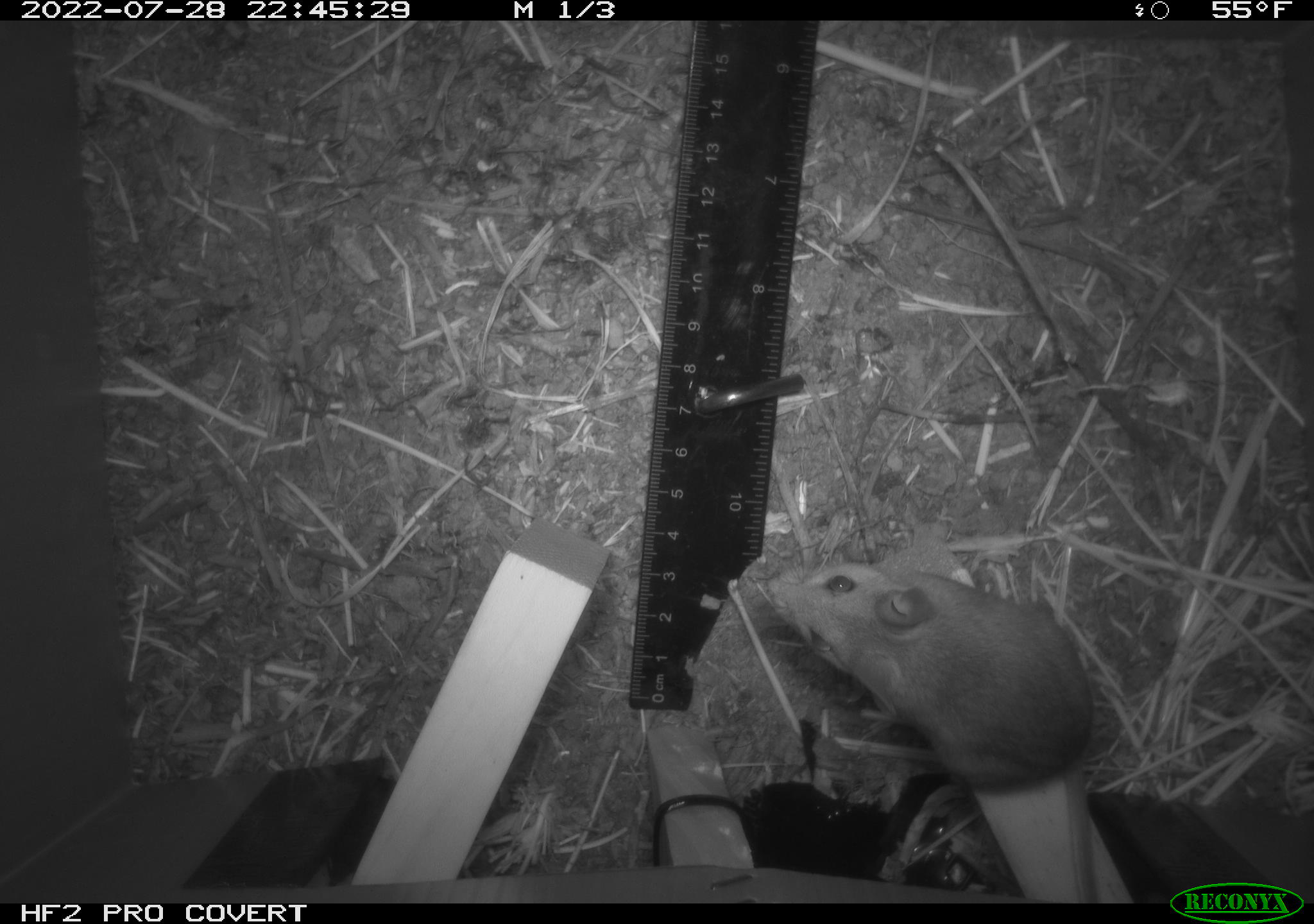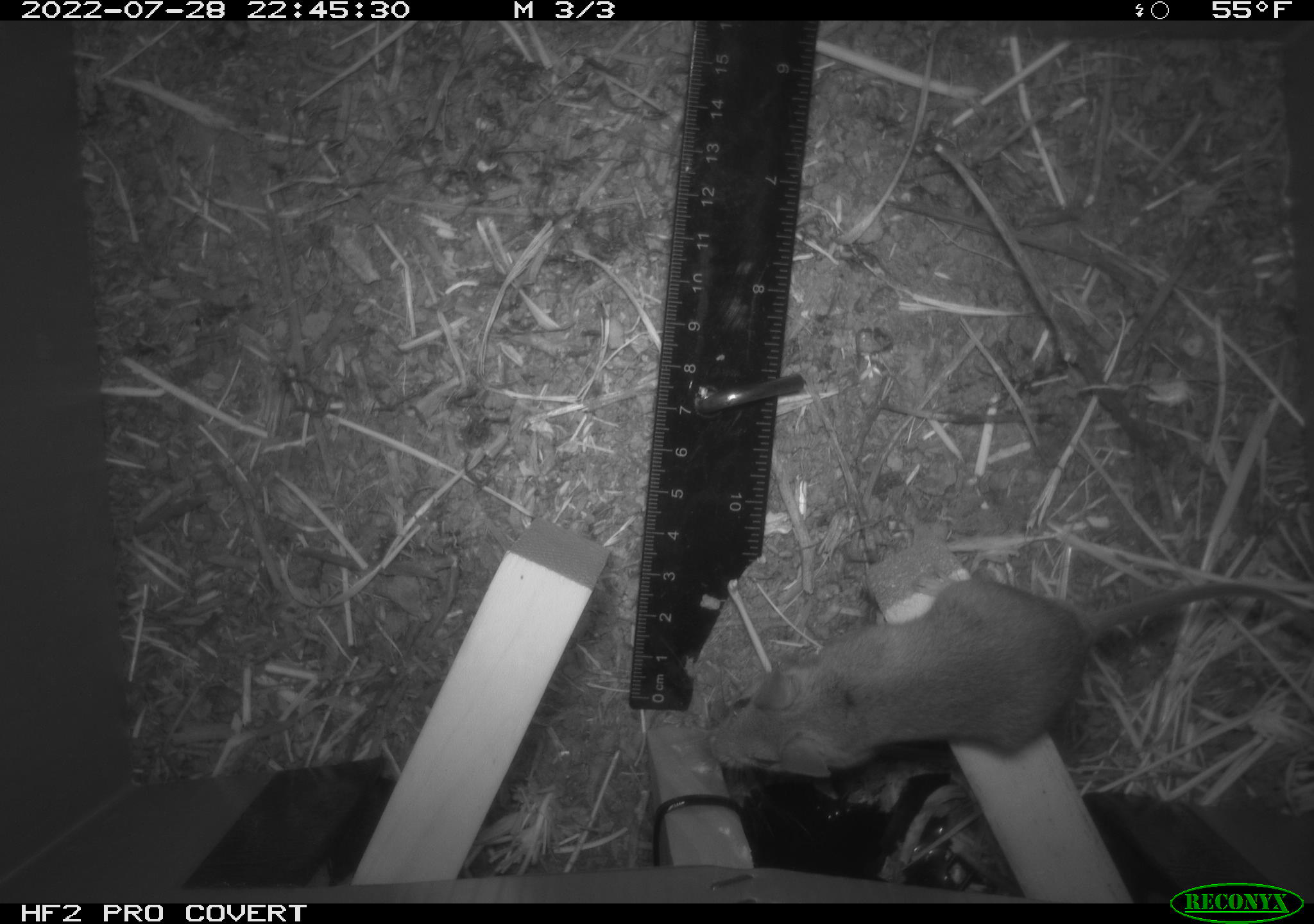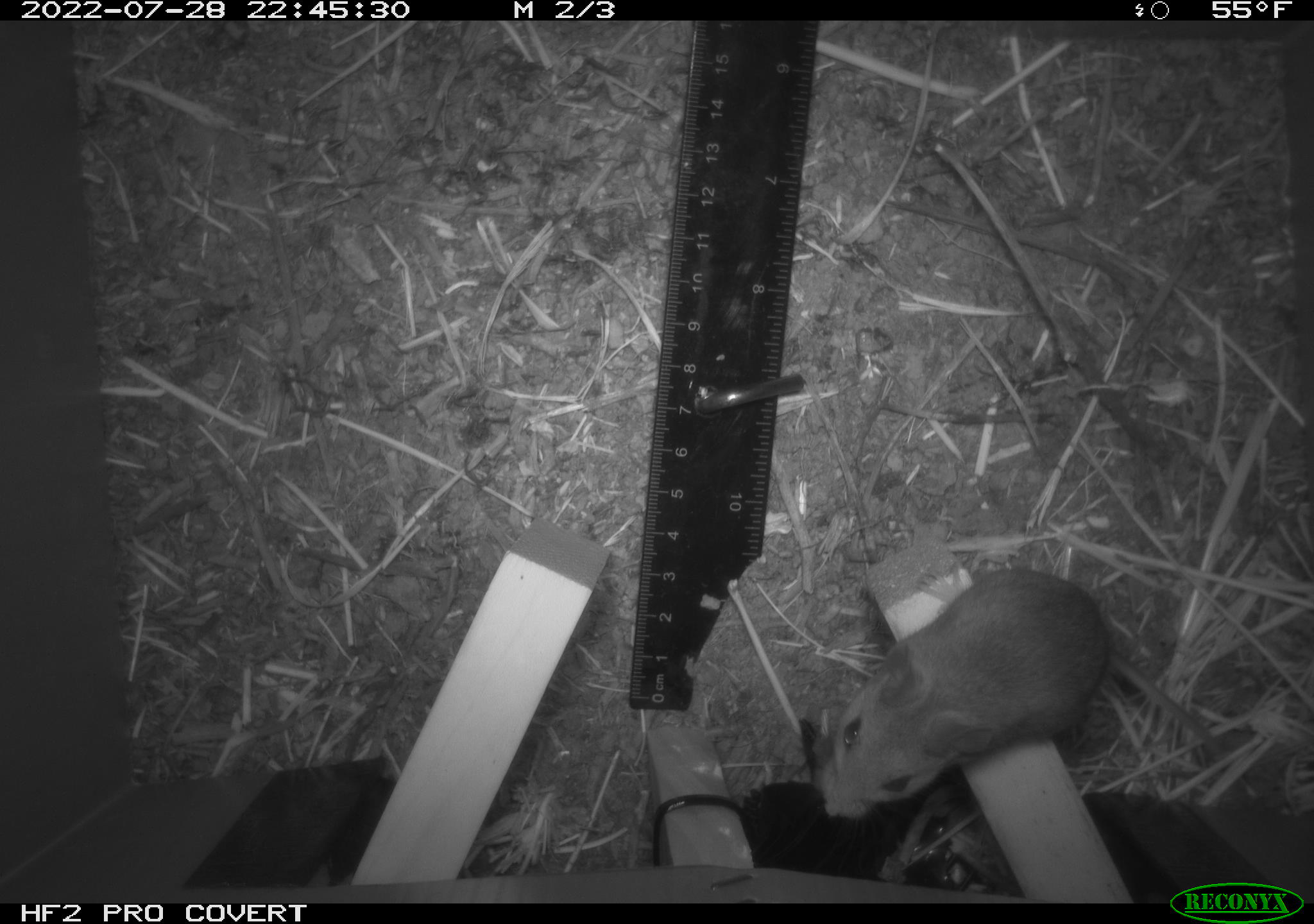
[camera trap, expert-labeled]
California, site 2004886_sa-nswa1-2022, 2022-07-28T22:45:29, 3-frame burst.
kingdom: Animalia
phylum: Chordata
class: Mammalia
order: Rodentia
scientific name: Rodentia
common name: mouse species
Mouse species (Rodentia).